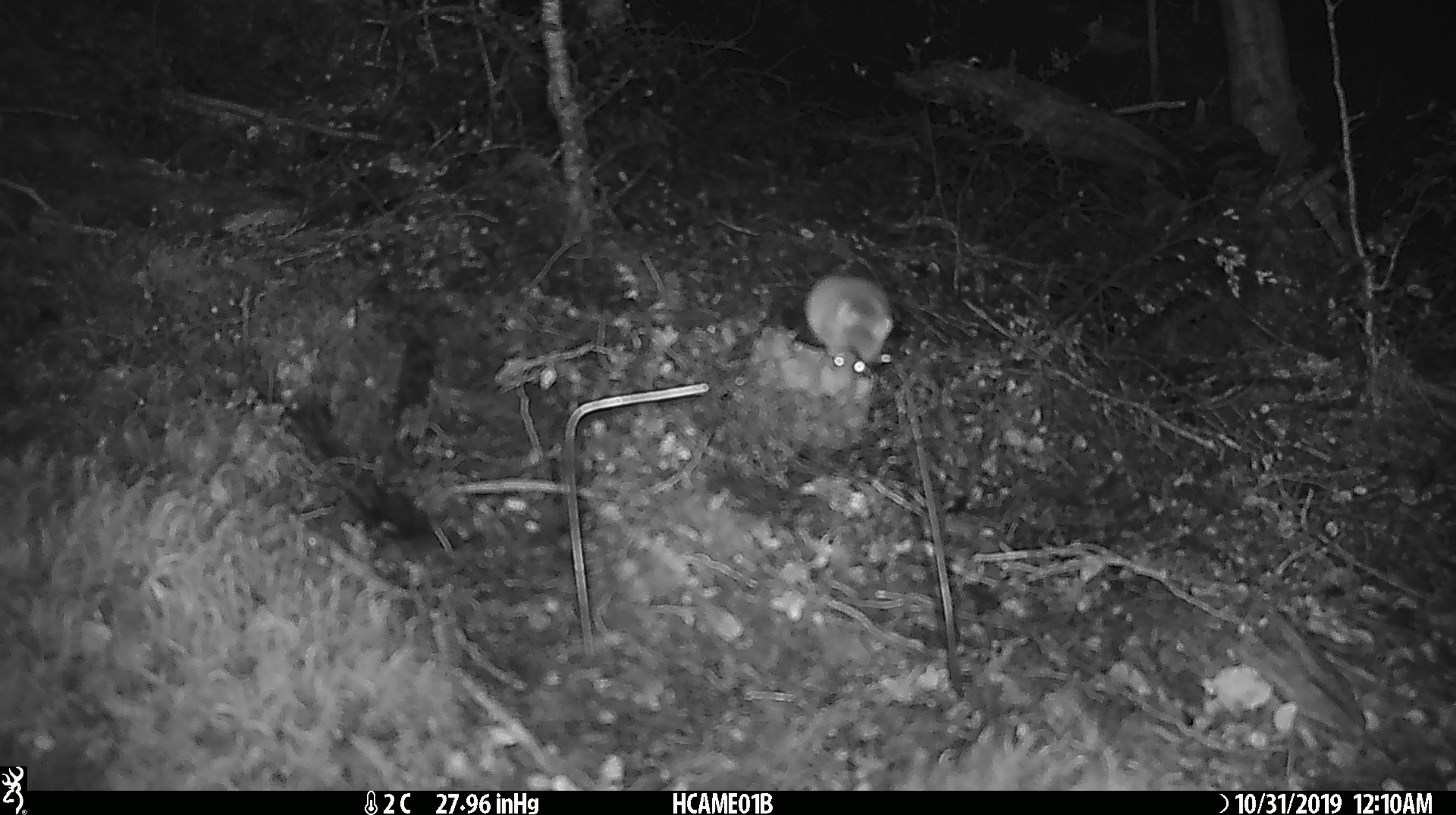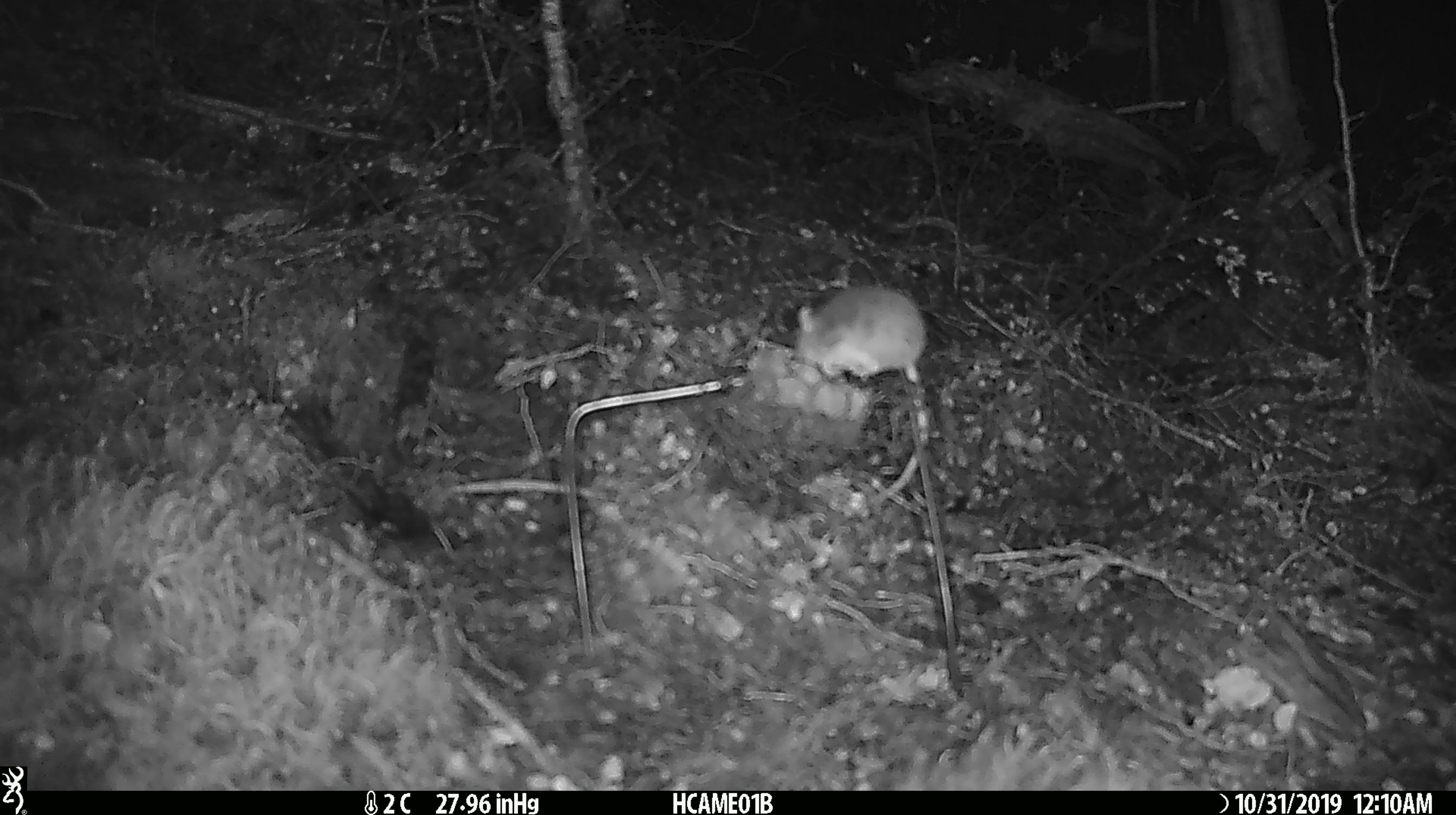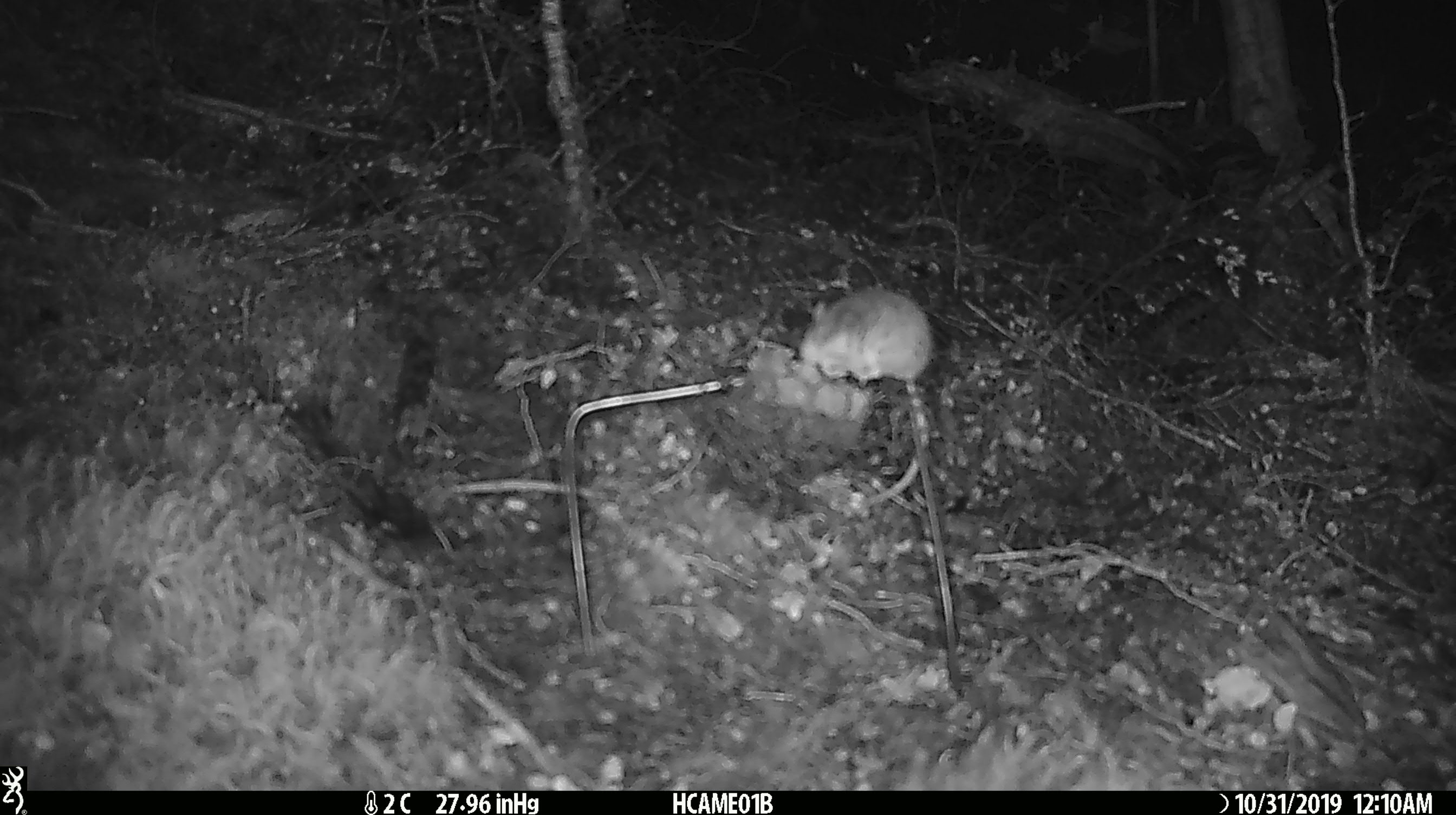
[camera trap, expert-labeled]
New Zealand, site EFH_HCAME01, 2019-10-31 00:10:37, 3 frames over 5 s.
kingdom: Animalia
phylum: Chordata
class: Mammalia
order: Rodentia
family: Muridae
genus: Mus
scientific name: Mus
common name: mouse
Mouse (Mus).